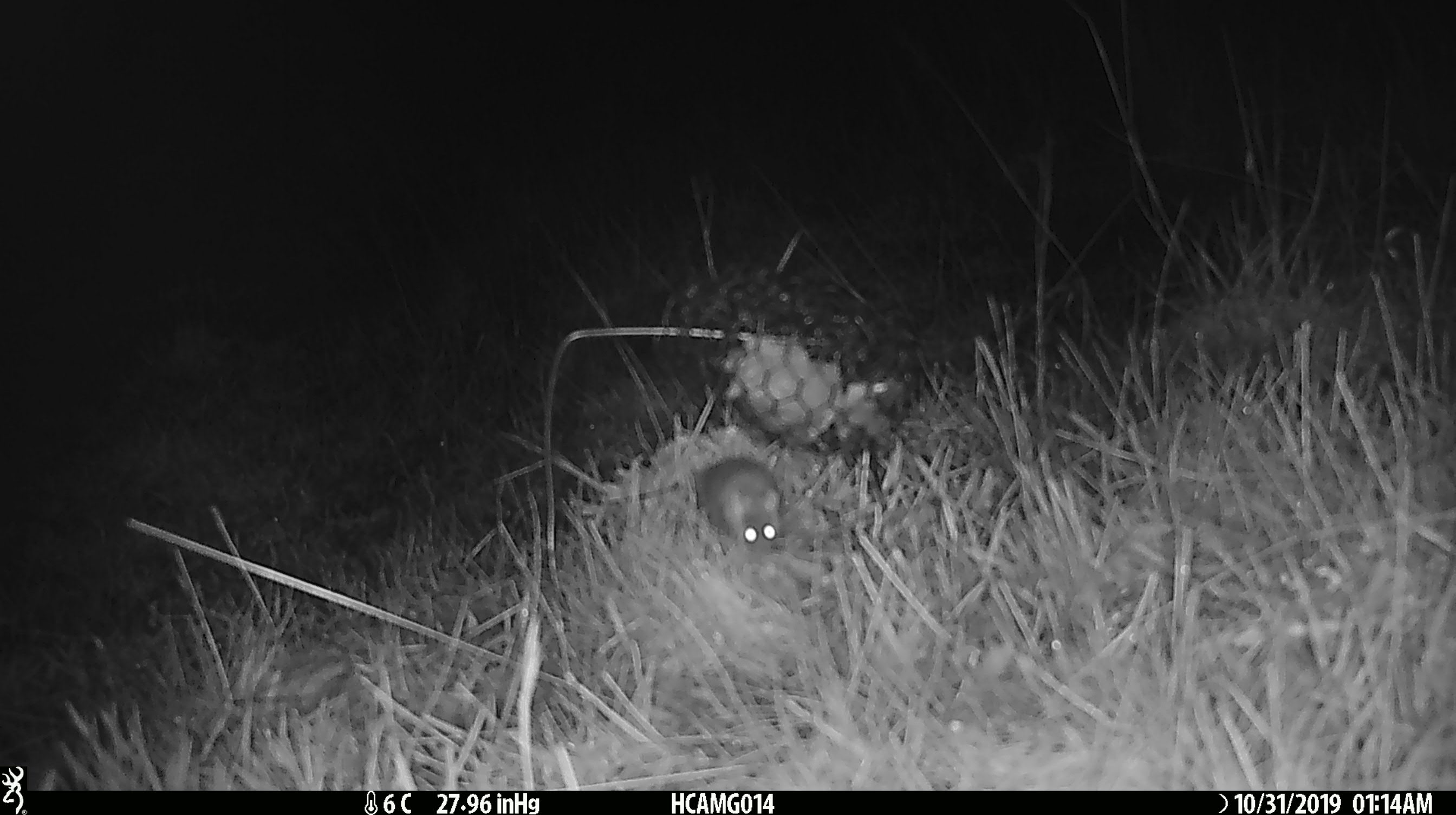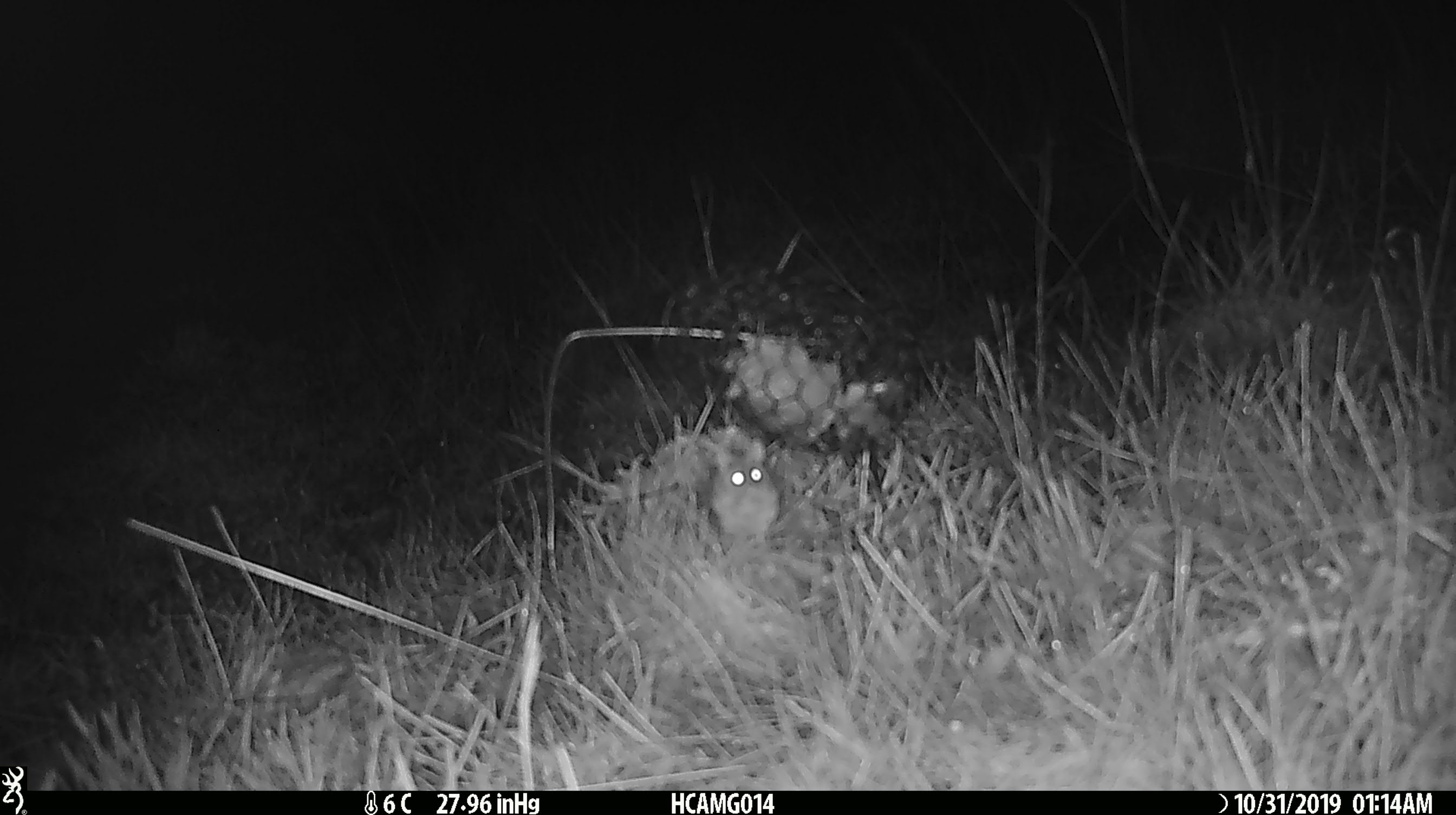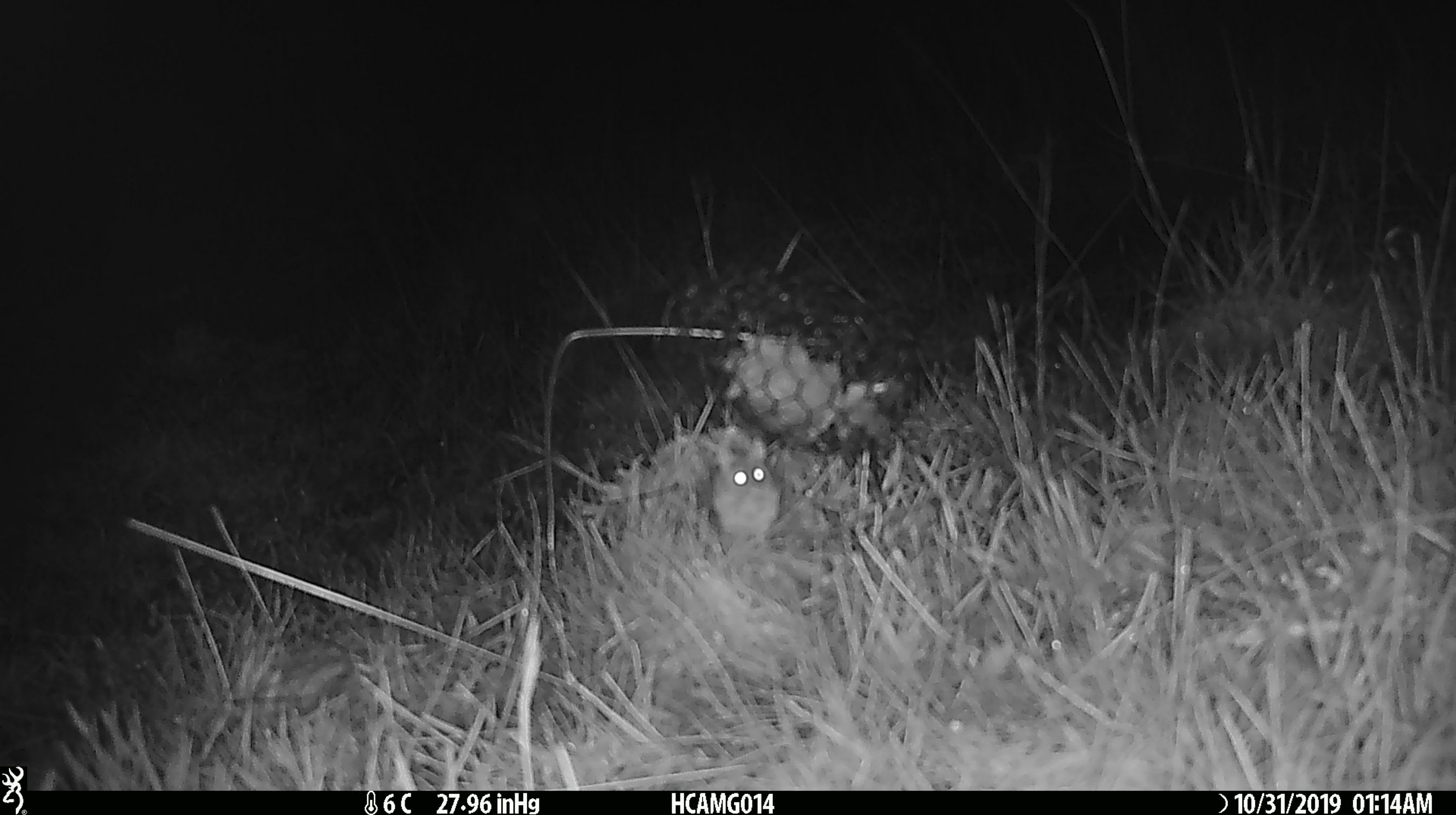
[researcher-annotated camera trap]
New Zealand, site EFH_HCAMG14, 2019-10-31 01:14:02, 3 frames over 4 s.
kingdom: Animalia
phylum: Chordata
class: Mammalia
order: Rodentia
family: Muridae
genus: Mus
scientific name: Mus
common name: mouse